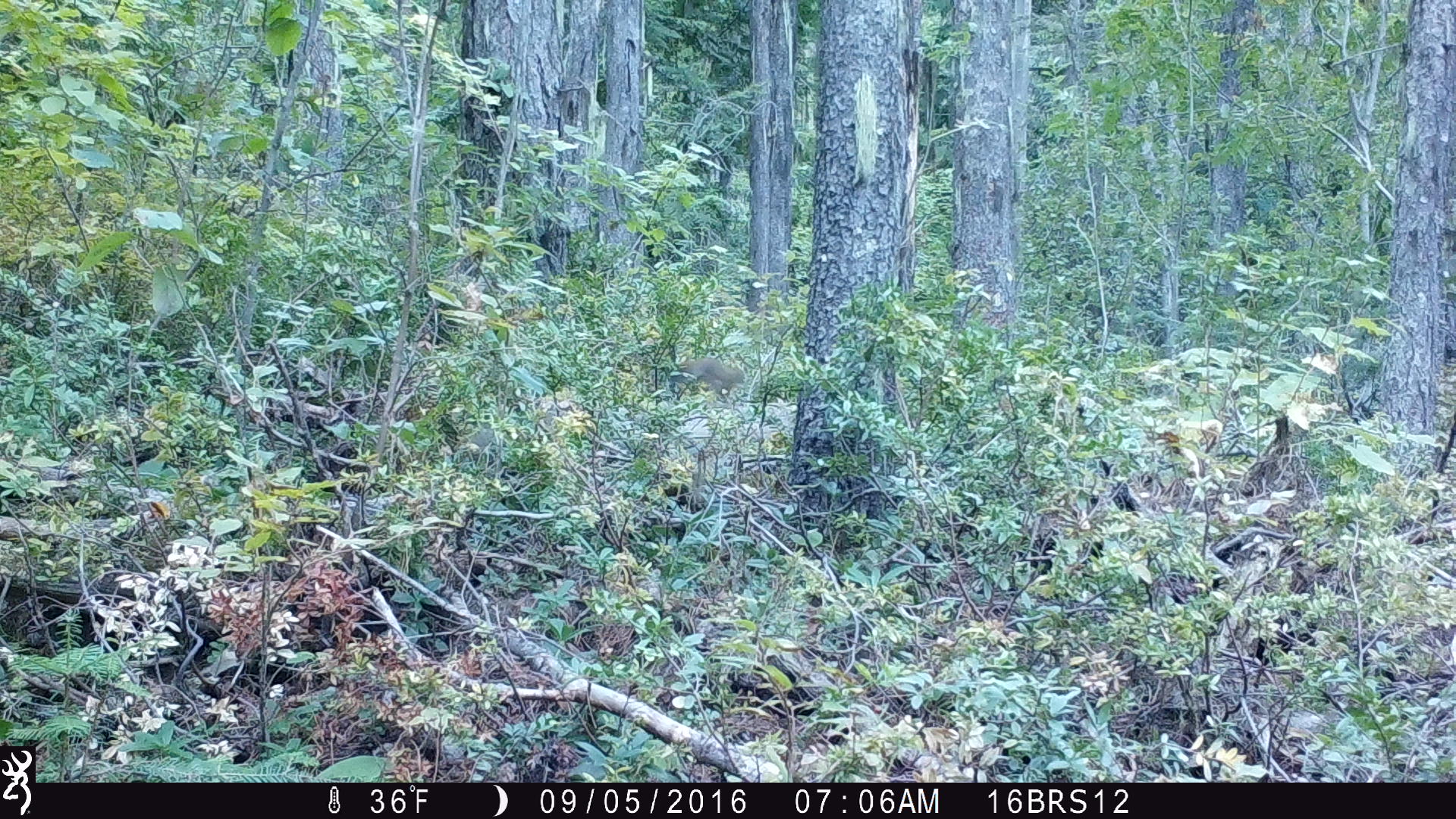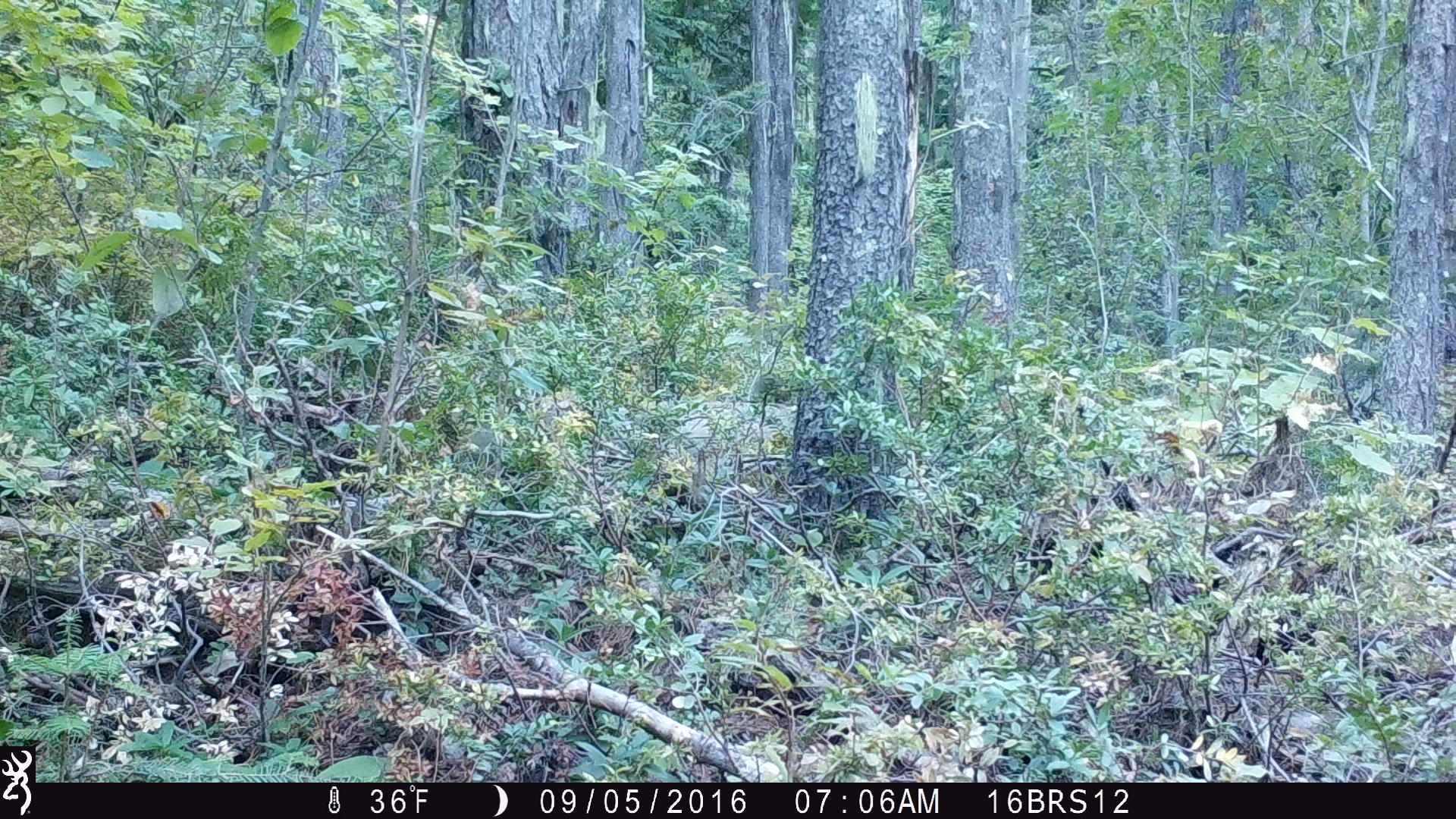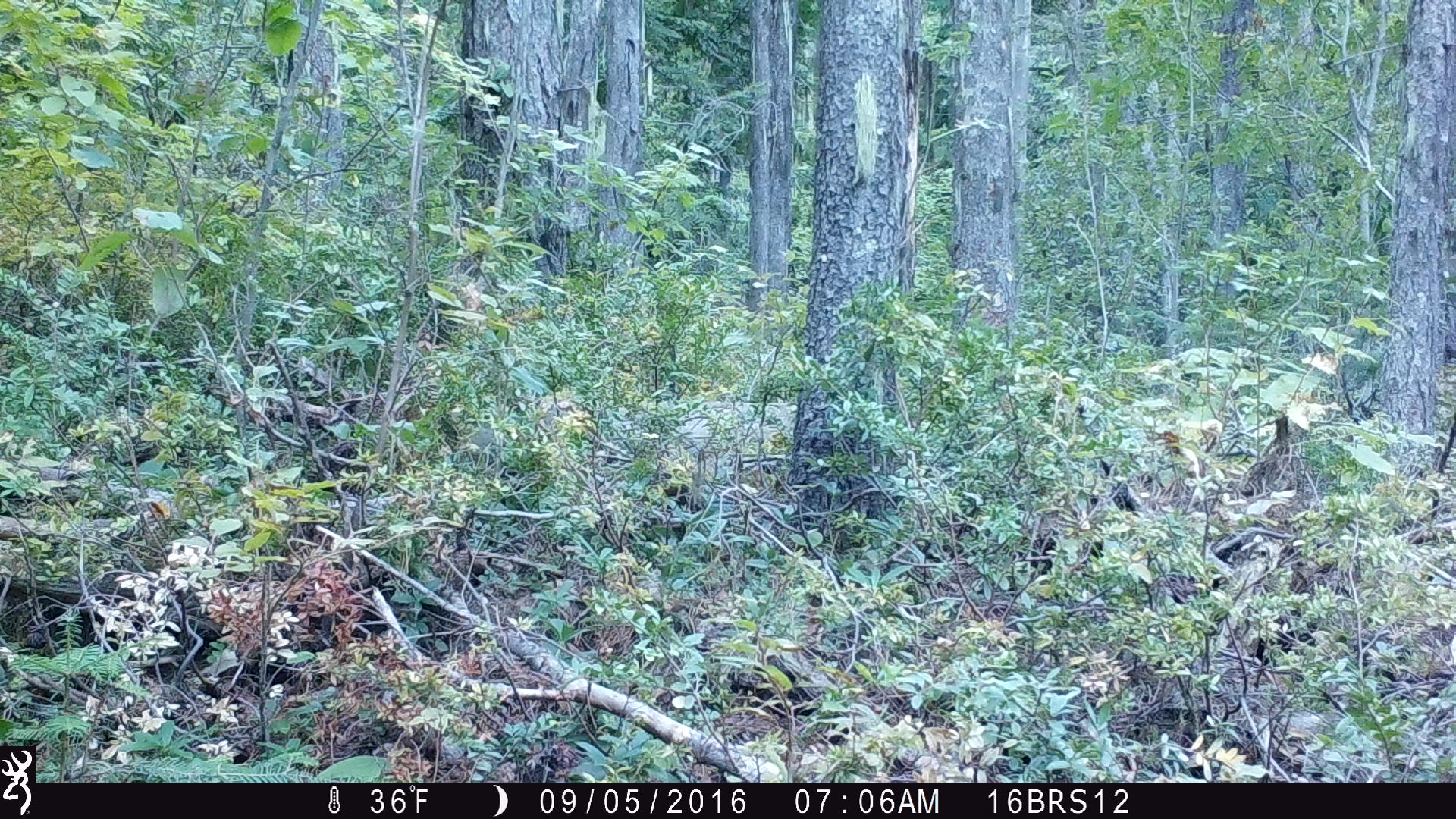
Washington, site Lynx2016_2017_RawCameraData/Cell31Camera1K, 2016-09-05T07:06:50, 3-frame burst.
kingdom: Animalia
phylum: Chordata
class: Mammalia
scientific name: Mammalia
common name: small mammal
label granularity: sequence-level